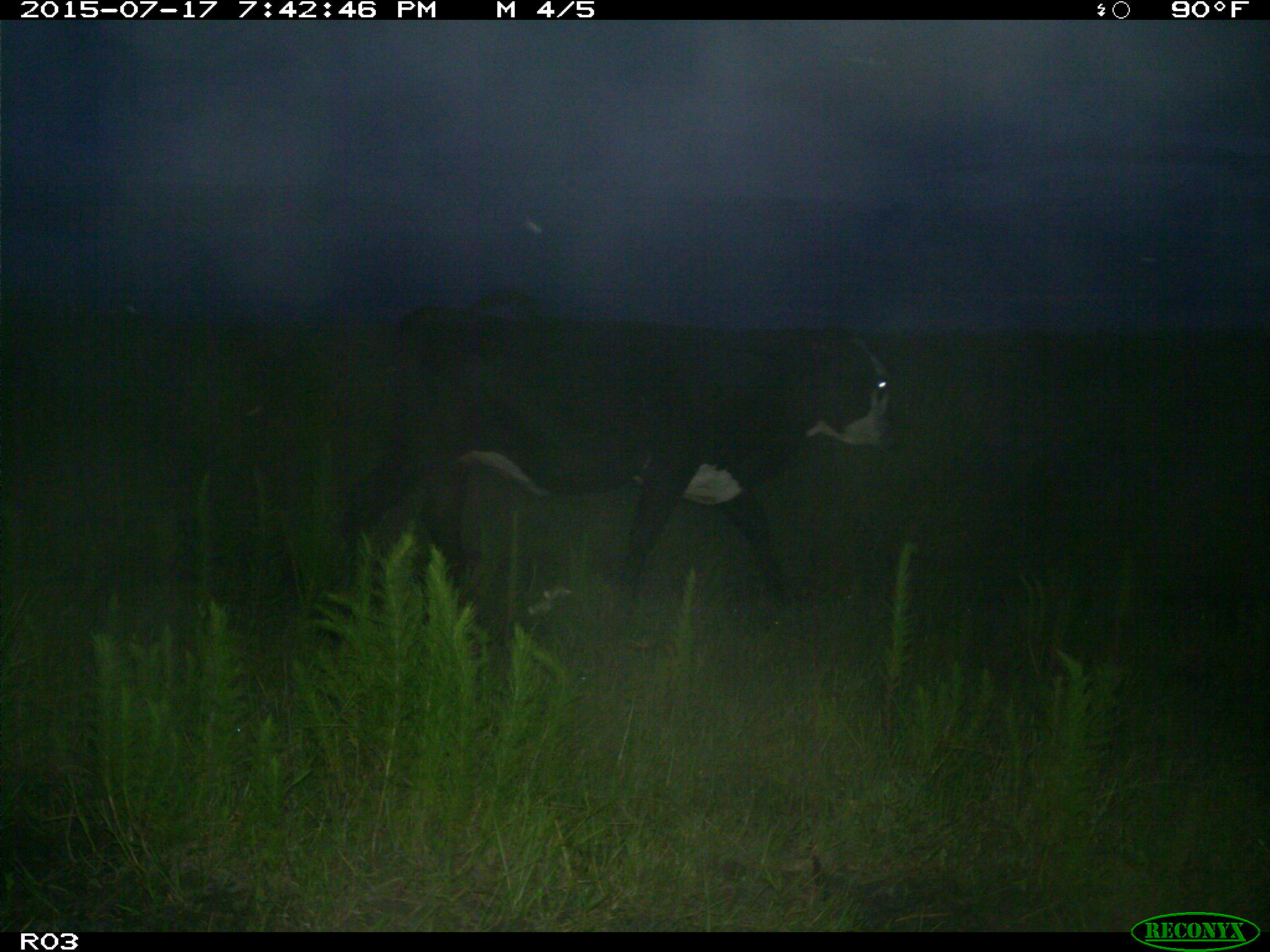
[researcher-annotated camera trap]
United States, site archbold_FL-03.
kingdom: Animalia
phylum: Chordata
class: Mammalia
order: Artiodactyla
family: Bovidae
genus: Bos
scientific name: Bos taurus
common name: domestic cow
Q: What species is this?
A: Bos taurus (domestic cow).